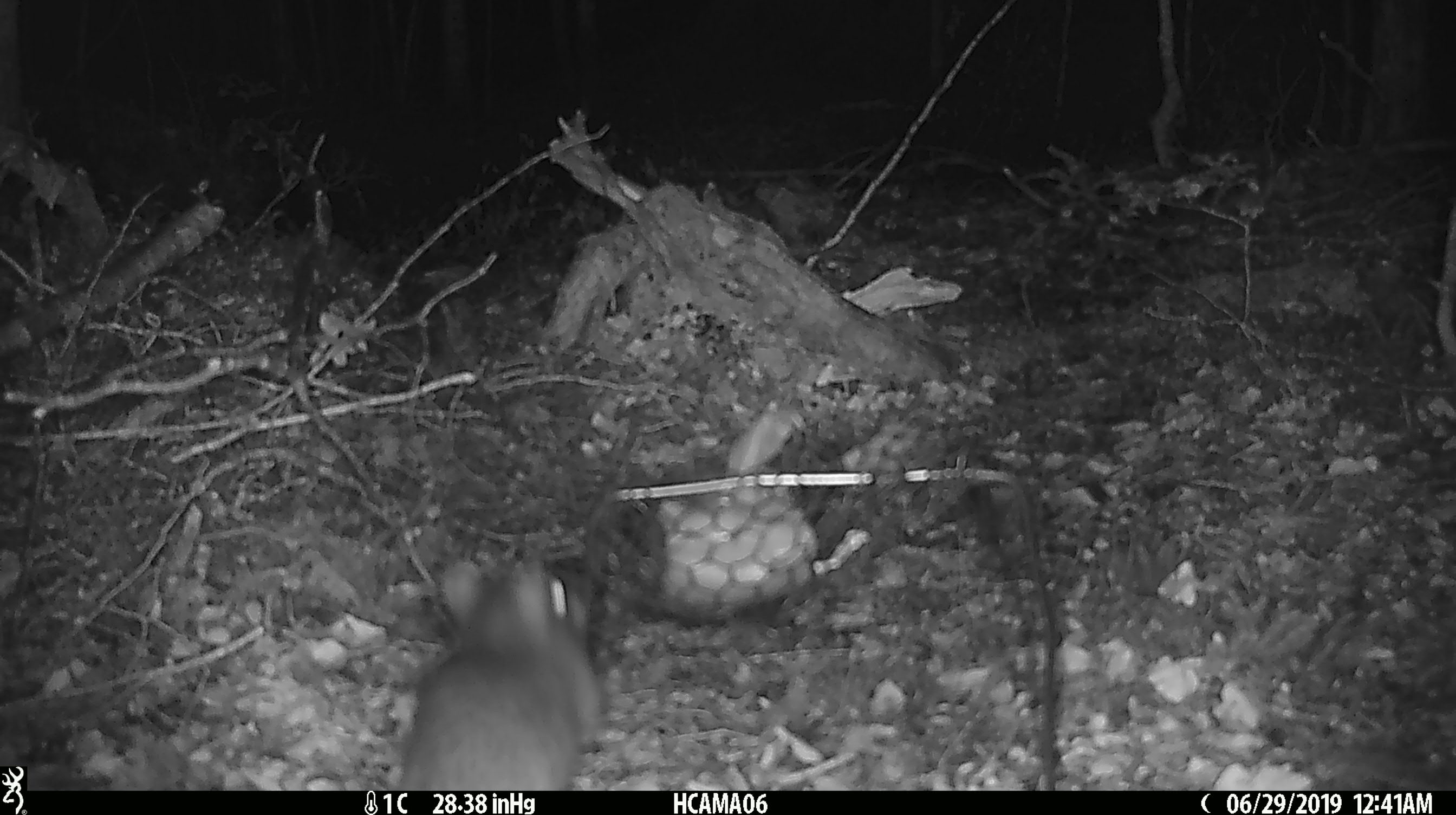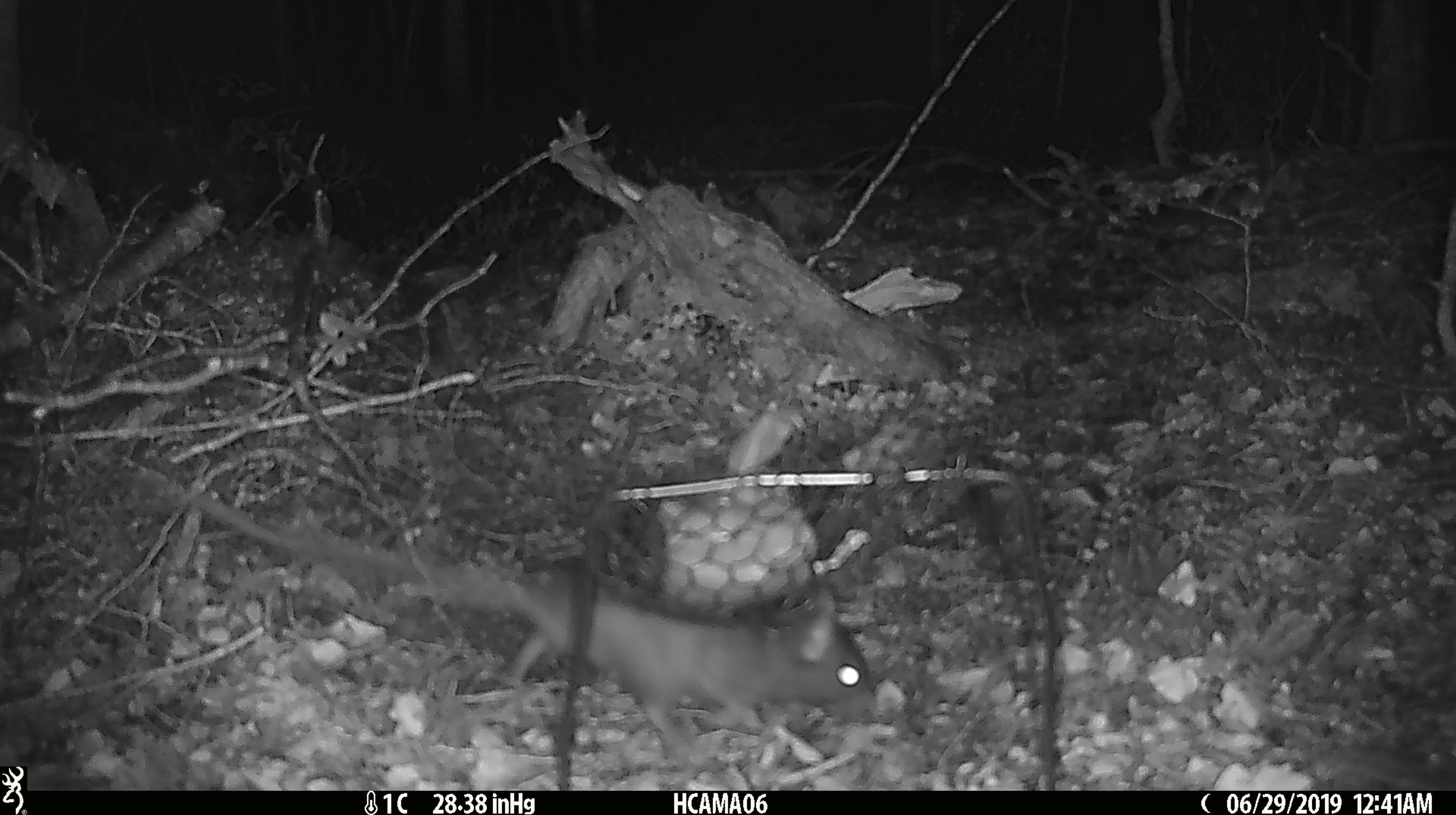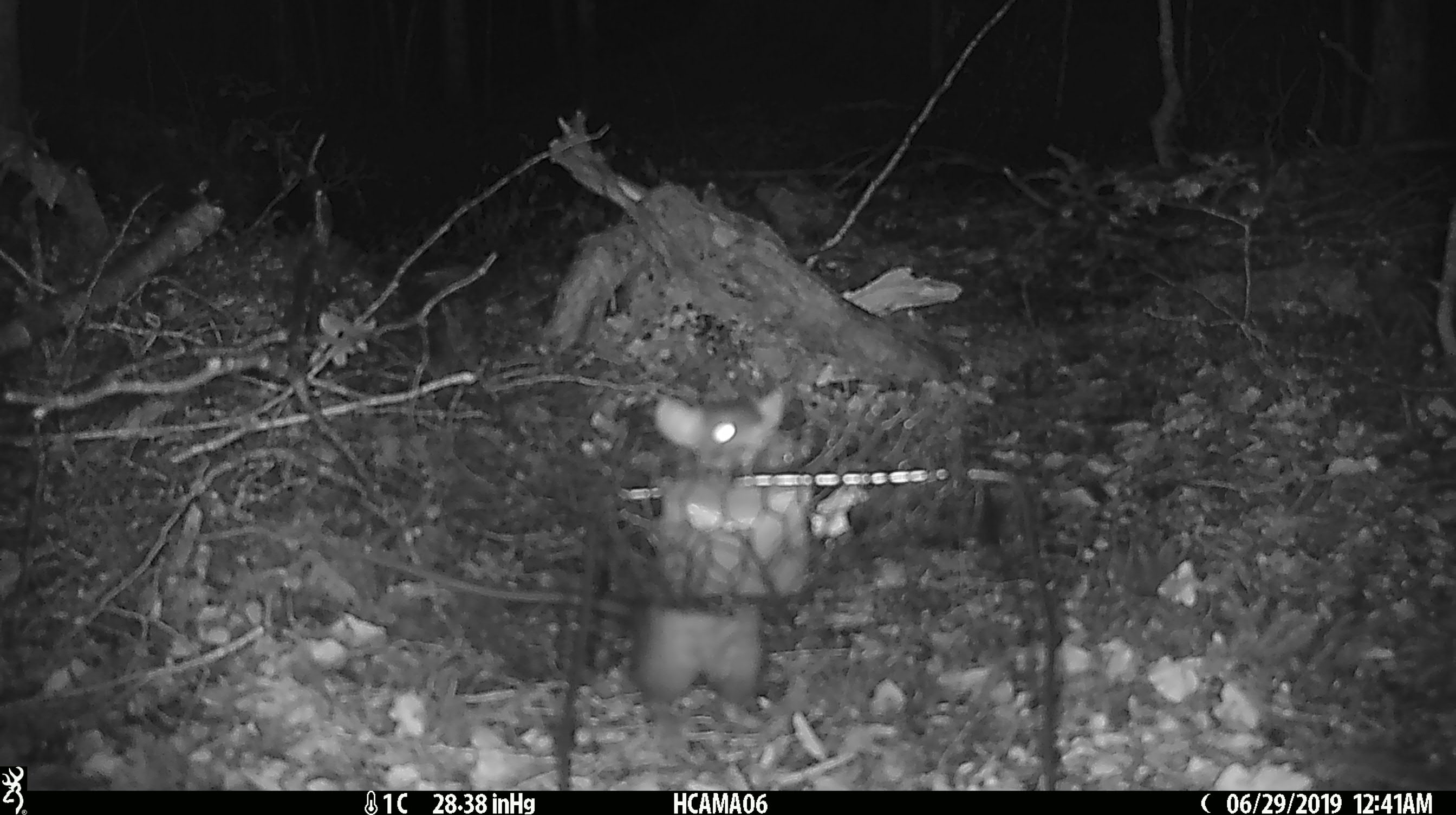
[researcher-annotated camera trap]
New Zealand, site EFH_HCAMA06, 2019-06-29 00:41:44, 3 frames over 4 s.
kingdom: Animalia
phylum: Chordata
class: Mammalia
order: Rodentia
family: Muridae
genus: Rattus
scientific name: Rattus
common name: rat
Rat (Rattus).